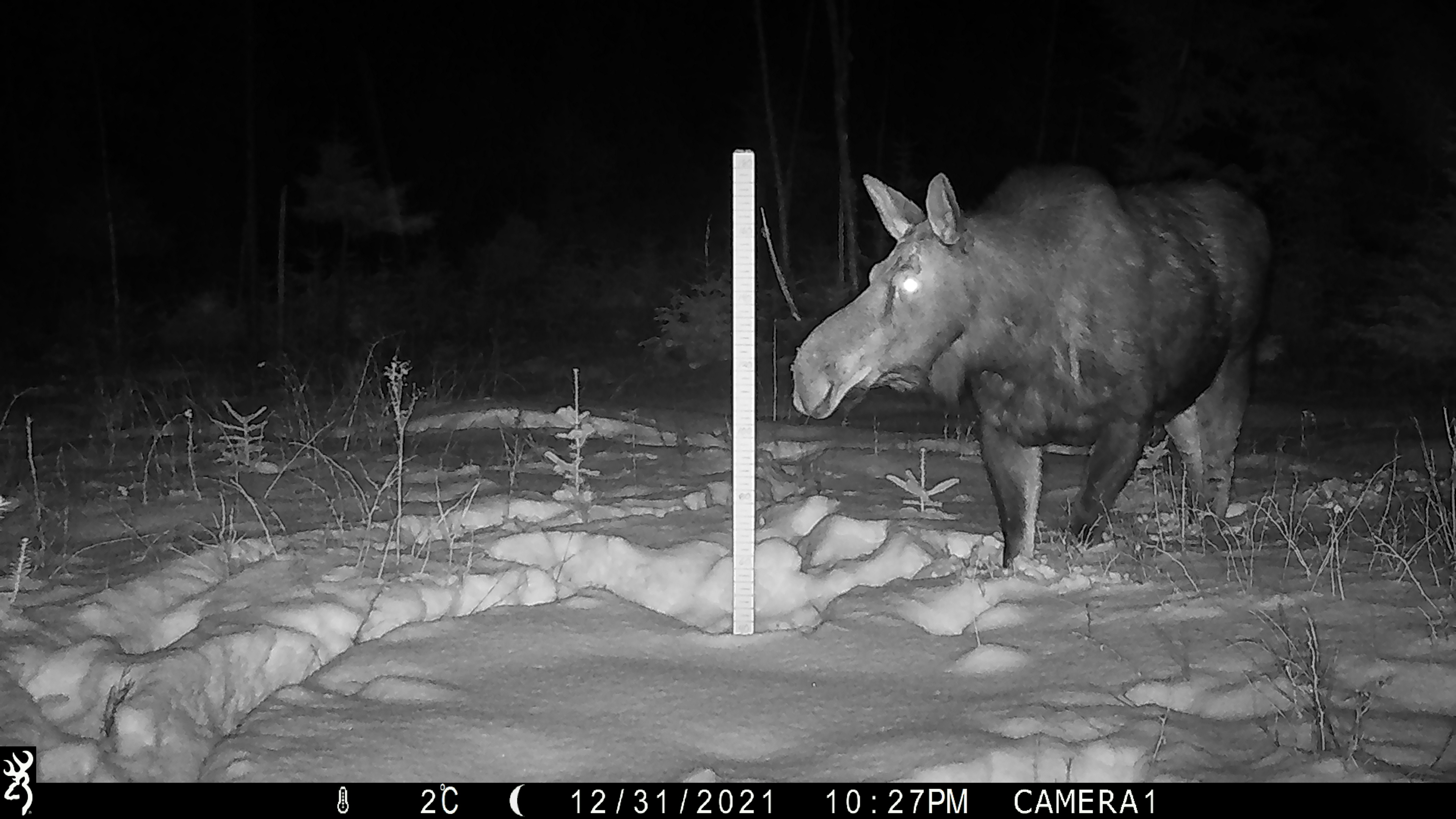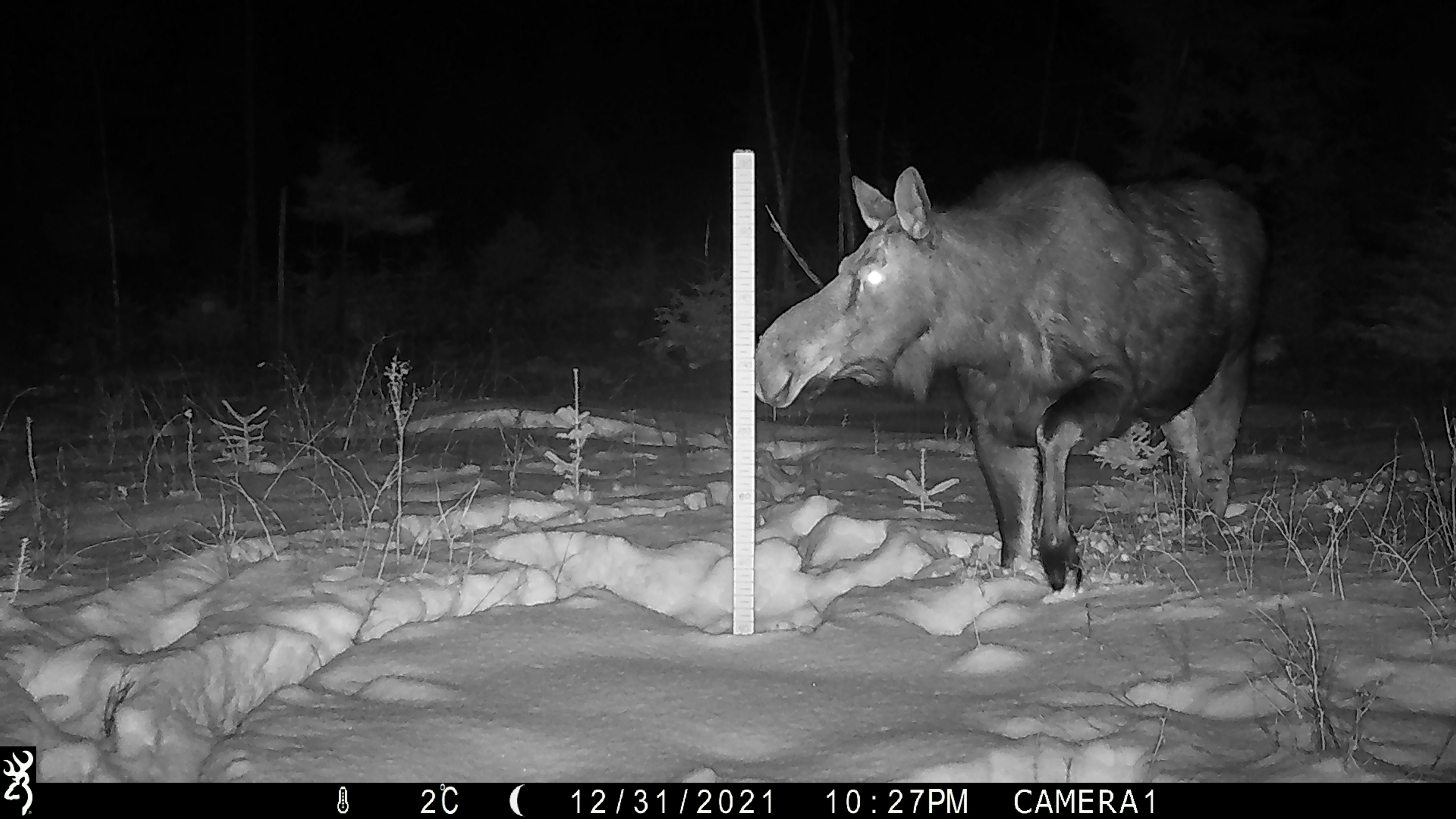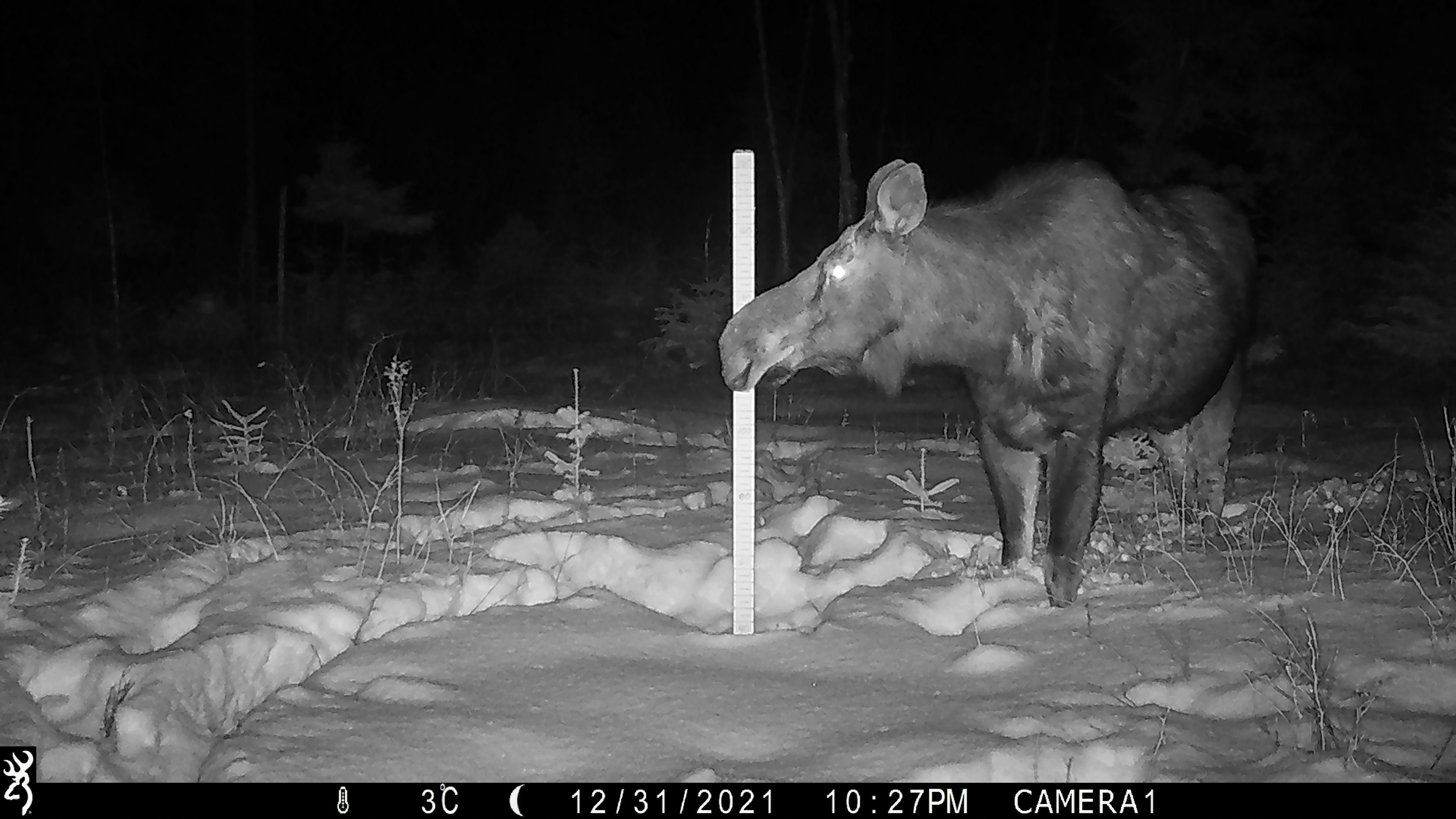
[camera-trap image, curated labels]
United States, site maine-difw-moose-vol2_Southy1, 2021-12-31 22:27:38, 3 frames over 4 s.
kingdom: Animalia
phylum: Chordata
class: Mammalia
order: Artiodactyla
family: Cervidae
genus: Alces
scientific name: Alces alces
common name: moose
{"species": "moose (Alces alces)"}